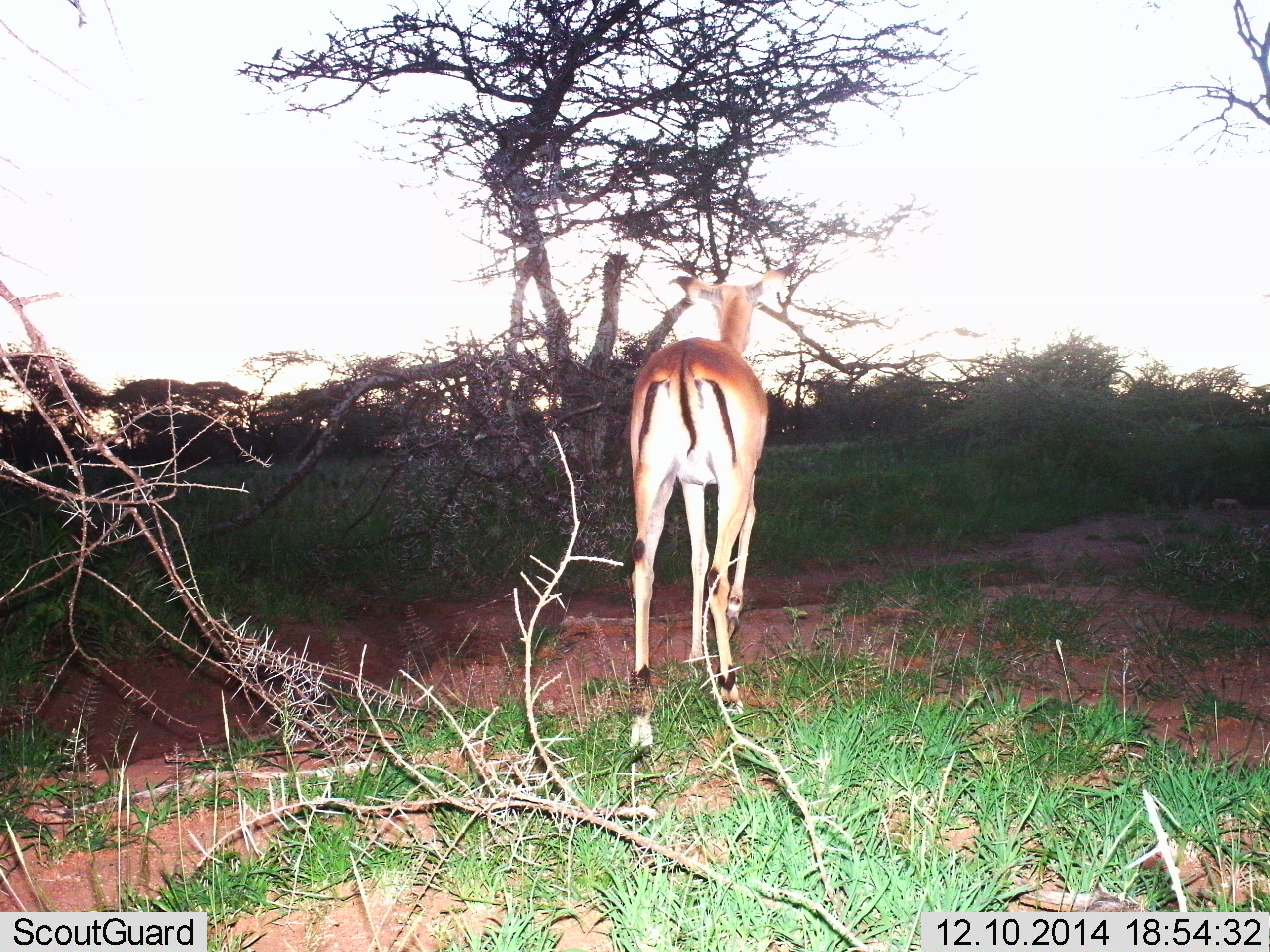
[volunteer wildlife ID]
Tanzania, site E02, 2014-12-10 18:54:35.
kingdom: Animalia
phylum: Chordata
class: Mammalia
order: Artiodactyla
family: Bovidae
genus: Aepyceros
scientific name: Aepyceros melampus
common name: impala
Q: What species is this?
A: Impala (Aepyceros melampus).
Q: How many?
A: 1.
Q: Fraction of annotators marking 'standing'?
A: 20%.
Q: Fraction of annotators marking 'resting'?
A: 0%.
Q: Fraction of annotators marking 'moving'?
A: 80%.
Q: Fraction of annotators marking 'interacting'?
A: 0%.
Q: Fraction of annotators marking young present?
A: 0%.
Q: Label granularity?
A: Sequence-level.